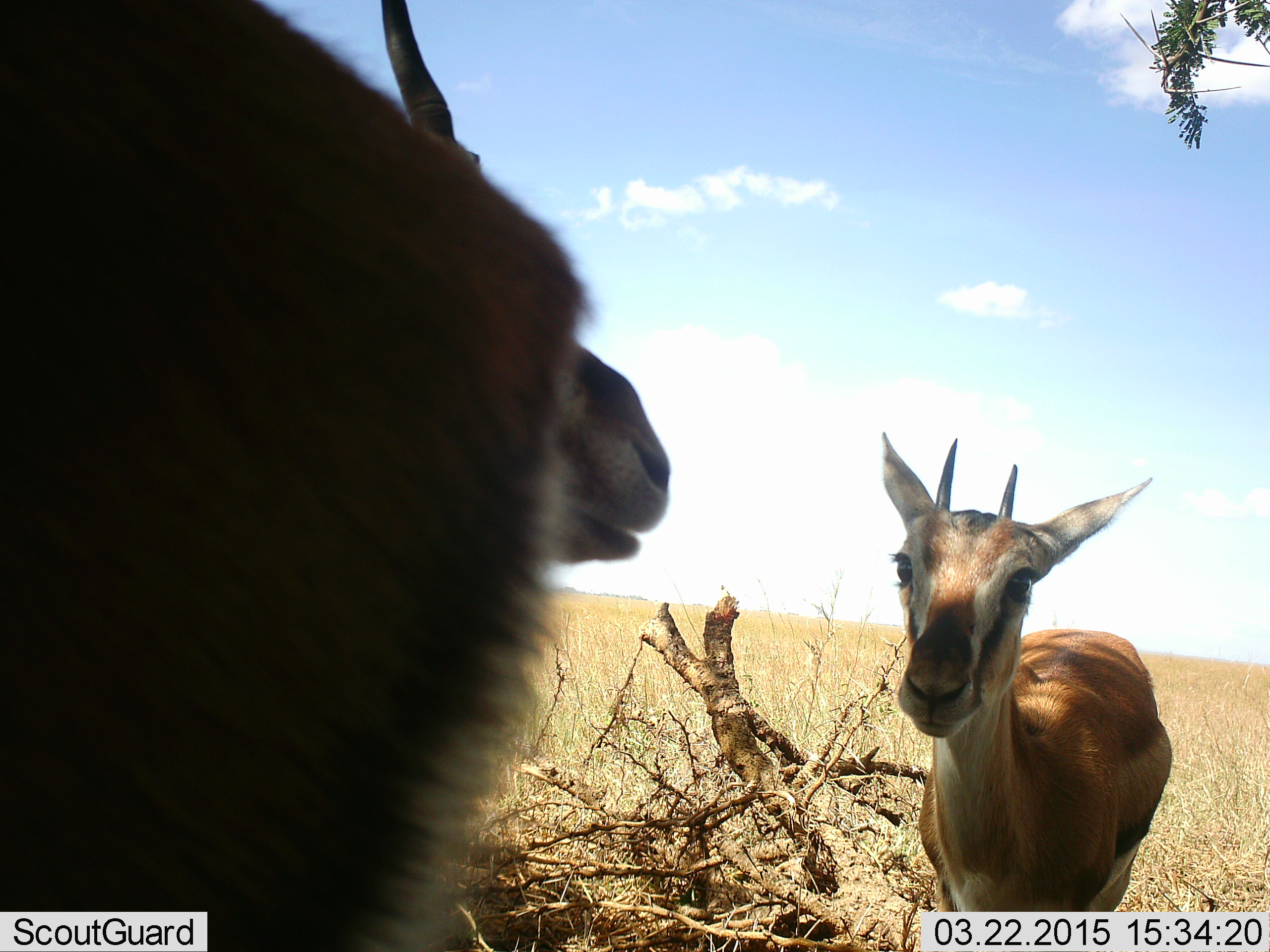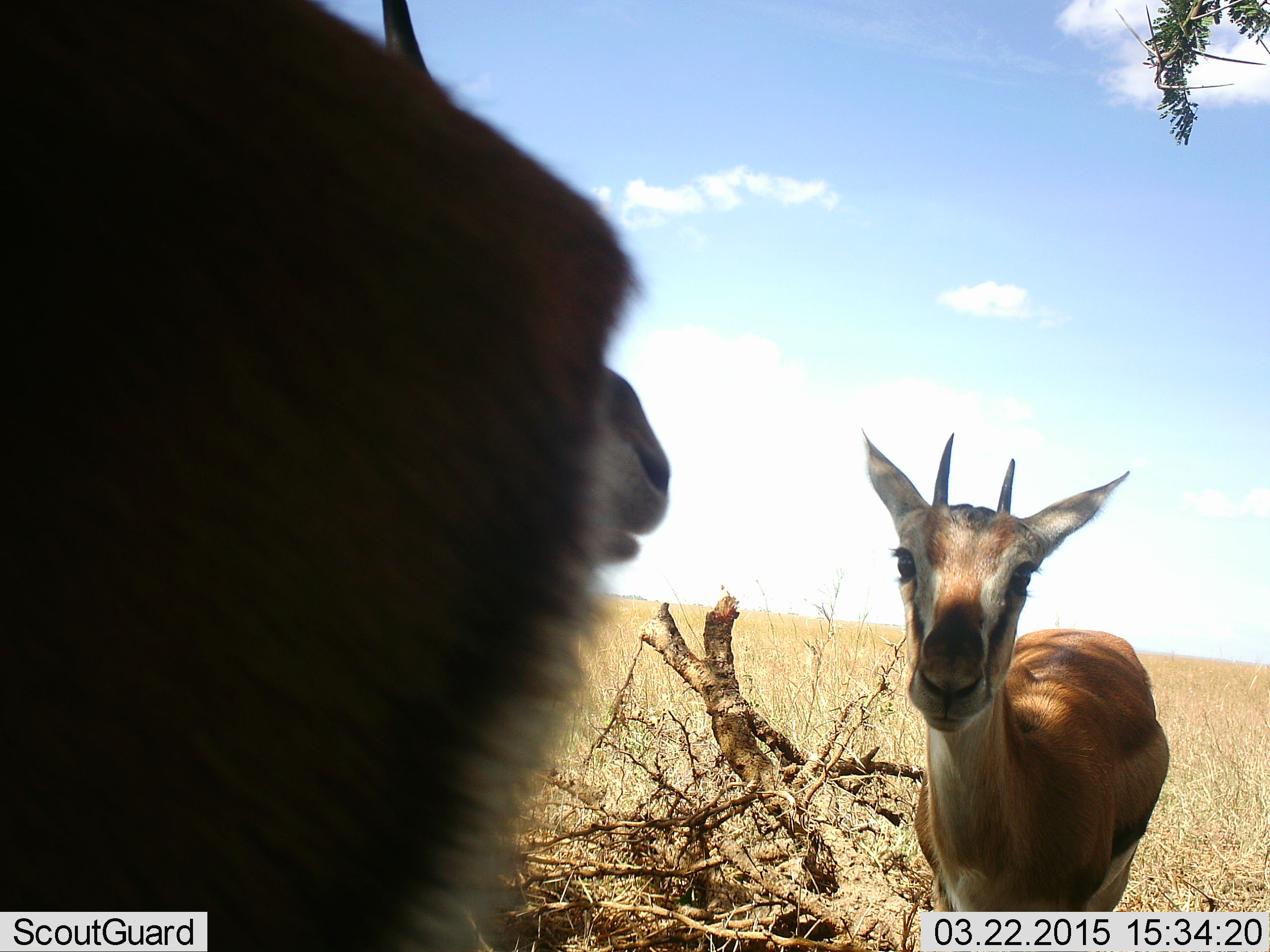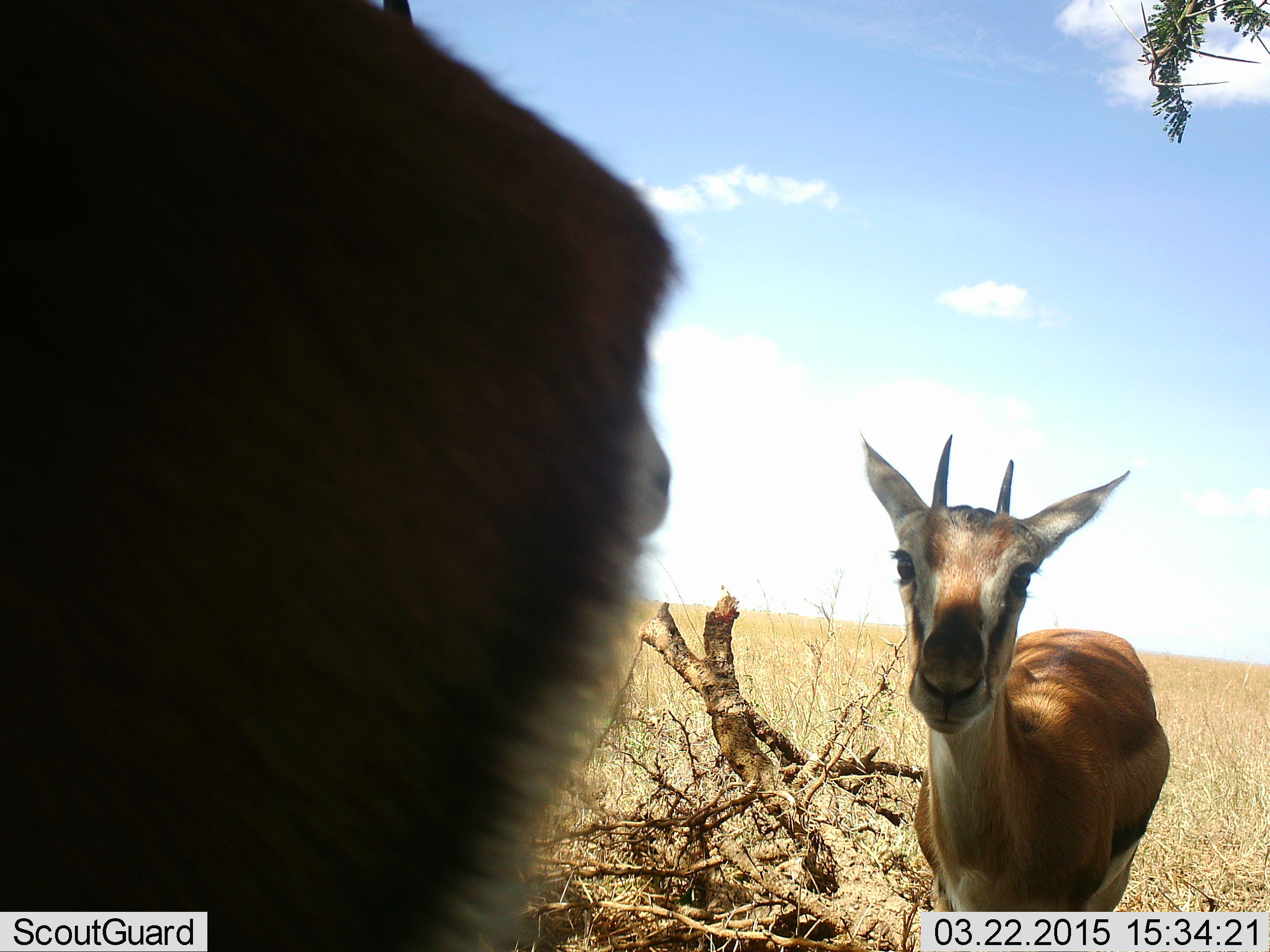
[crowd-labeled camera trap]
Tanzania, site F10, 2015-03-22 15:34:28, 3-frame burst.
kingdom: Animalia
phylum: Chordata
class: Mammalia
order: Artiodactyla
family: Bovidae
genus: Eudorcas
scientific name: Eudorcas thomsonii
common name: thomson's gazelle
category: gazellethomsons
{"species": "gazellethomsons (thomson's gazelle) (Eudorcas thomsonii)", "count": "3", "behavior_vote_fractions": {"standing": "100%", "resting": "0%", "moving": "0%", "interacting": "0%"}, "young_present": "20%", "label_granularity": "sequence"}